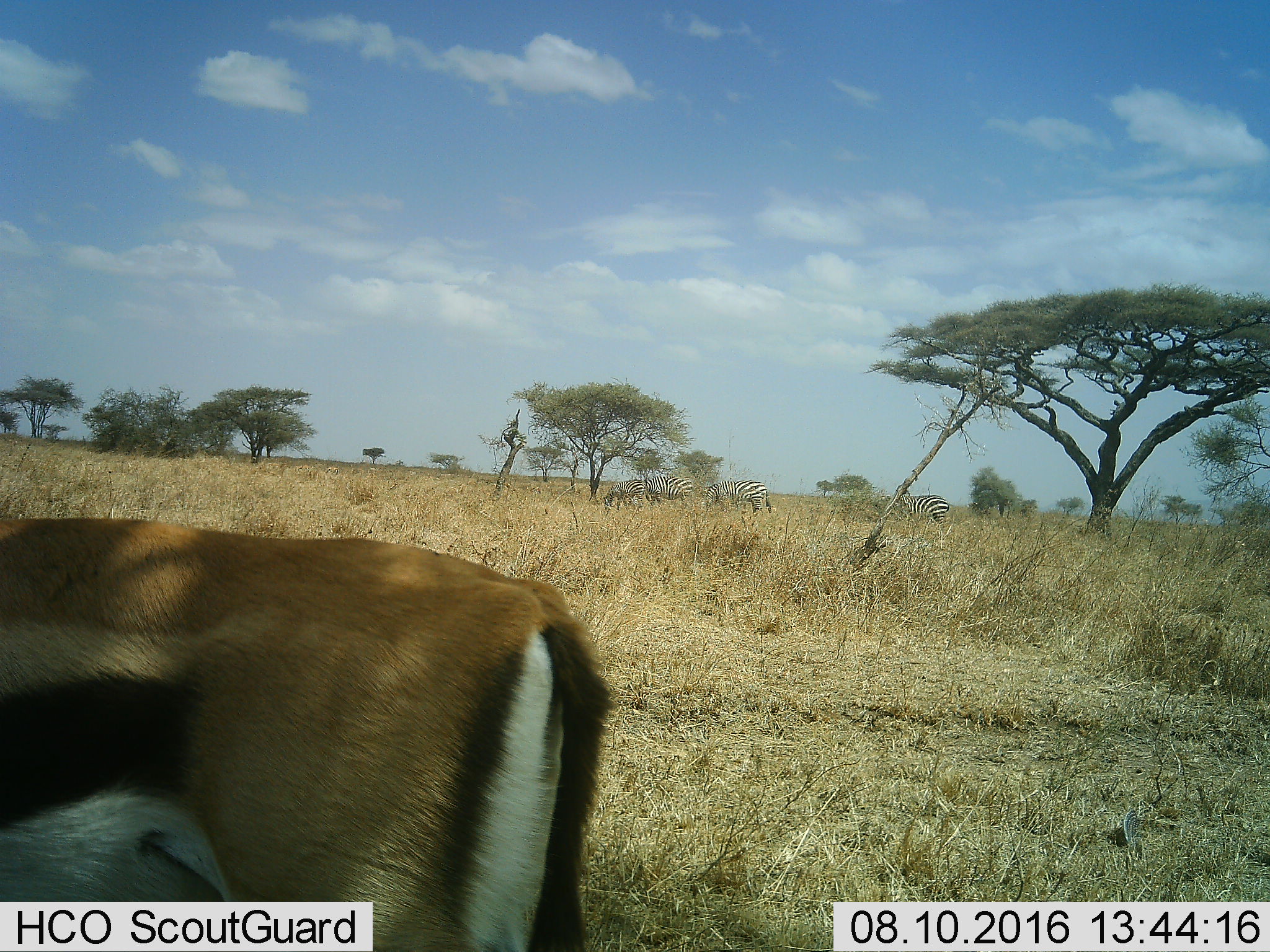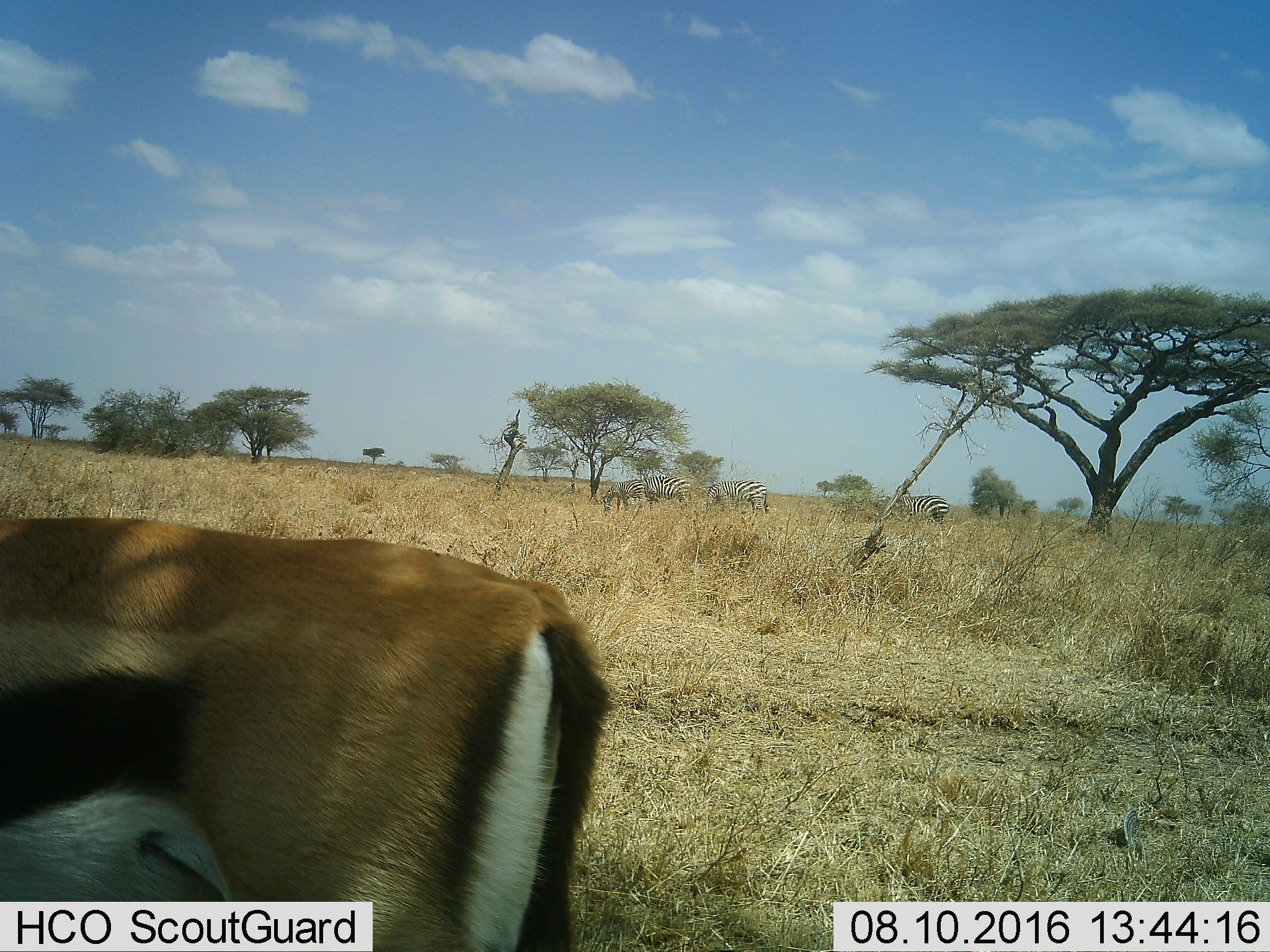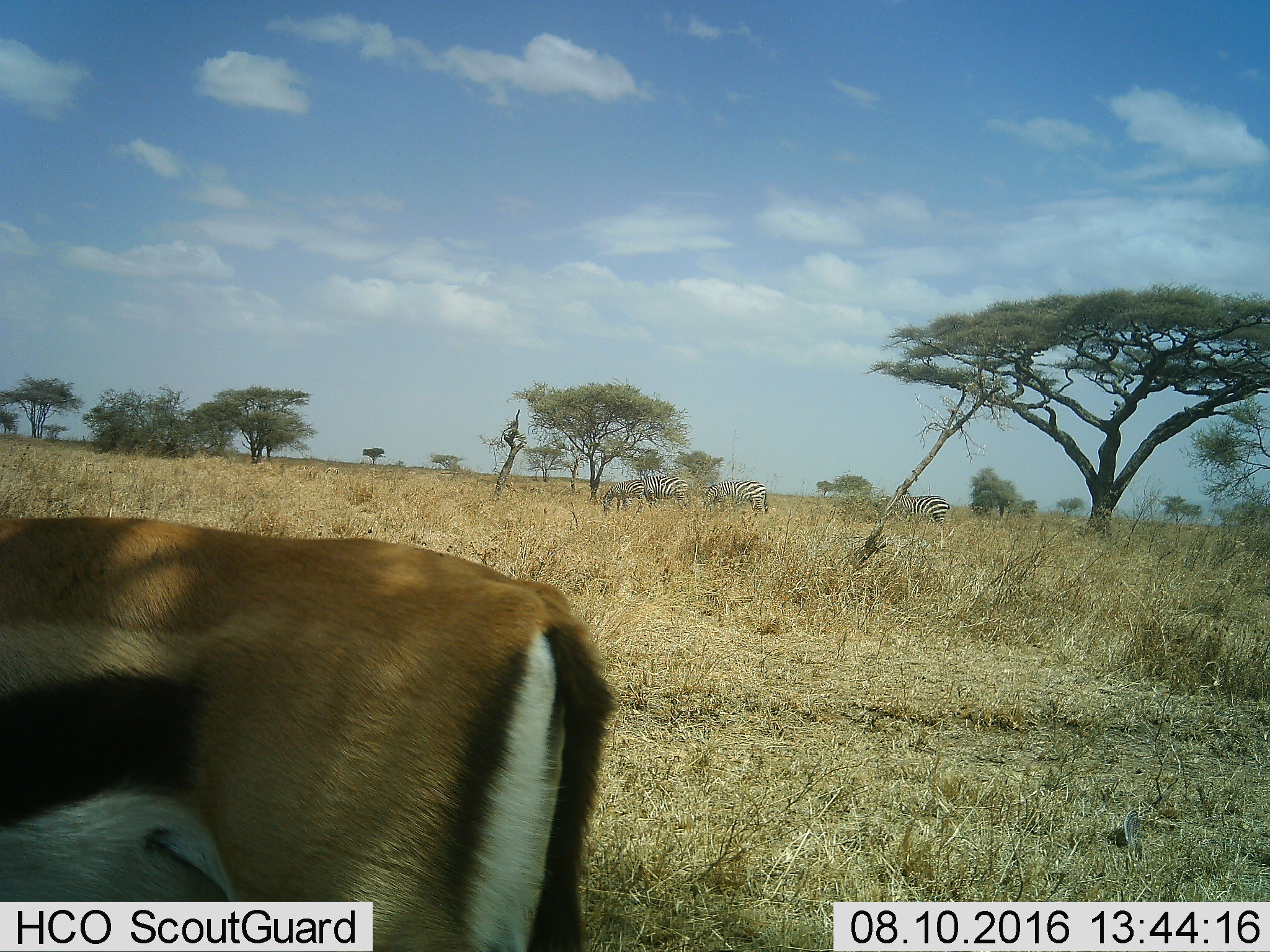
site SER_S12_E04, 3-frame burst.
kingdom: Animalia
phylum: Chordata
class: Mammalia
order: Artiodactyla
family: Bovidae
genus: Eudorcas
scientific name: Eudorcas thomsonii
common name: thomson's gazelle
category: gazellethomsons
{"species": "gazellethomsons (thomson's gazelle) (Eudorcas thomsonii)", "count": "1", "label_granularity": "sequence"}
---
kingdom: Animalia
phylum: Chordata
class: Mammalia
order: Perissodactyla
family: Equidae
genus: Equus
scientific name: Equus quagga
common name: plains zebra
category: zebraplains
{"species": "zebraplains (plains zebra) (Equus quagga)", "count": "4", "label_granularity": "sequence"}